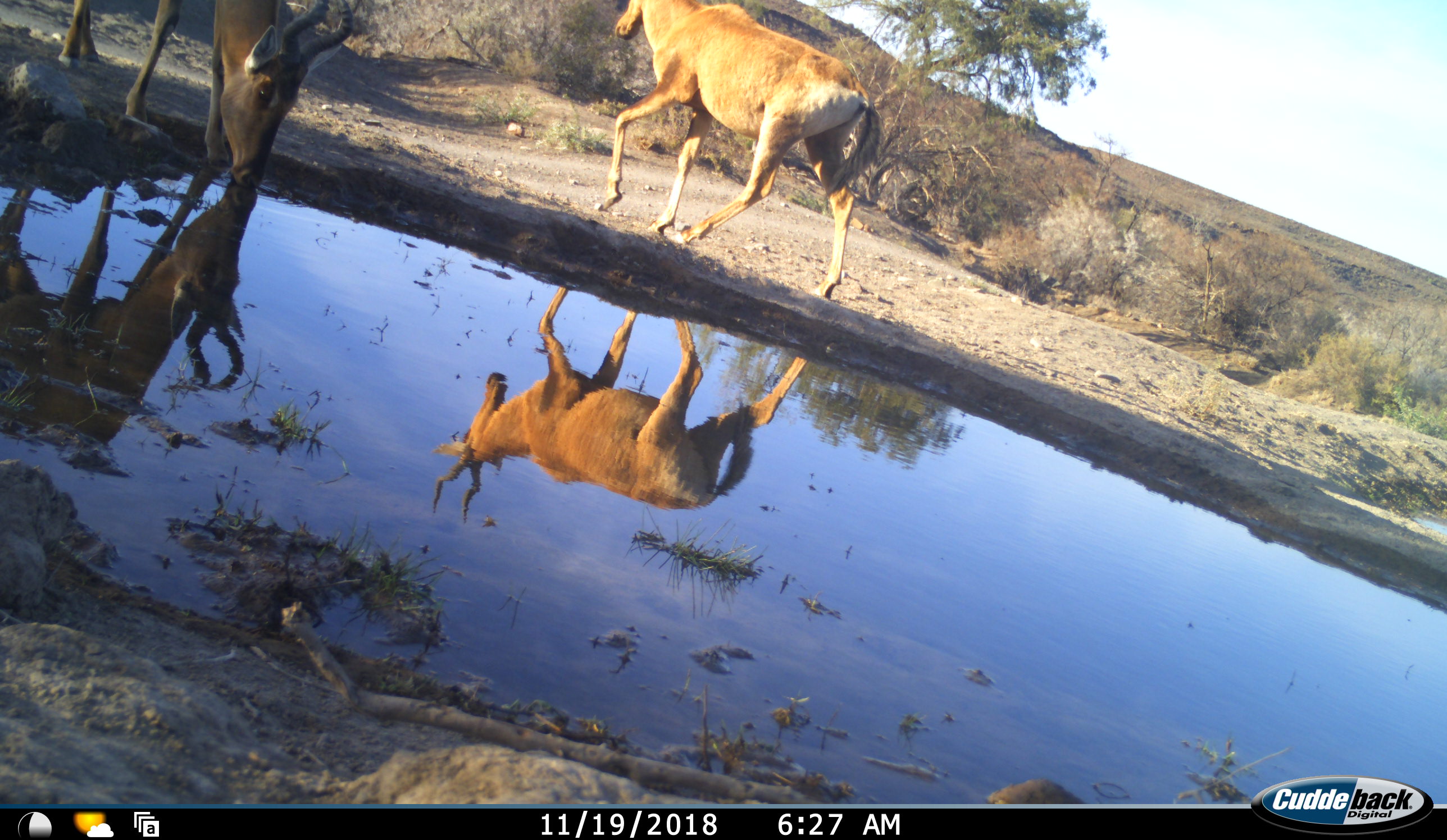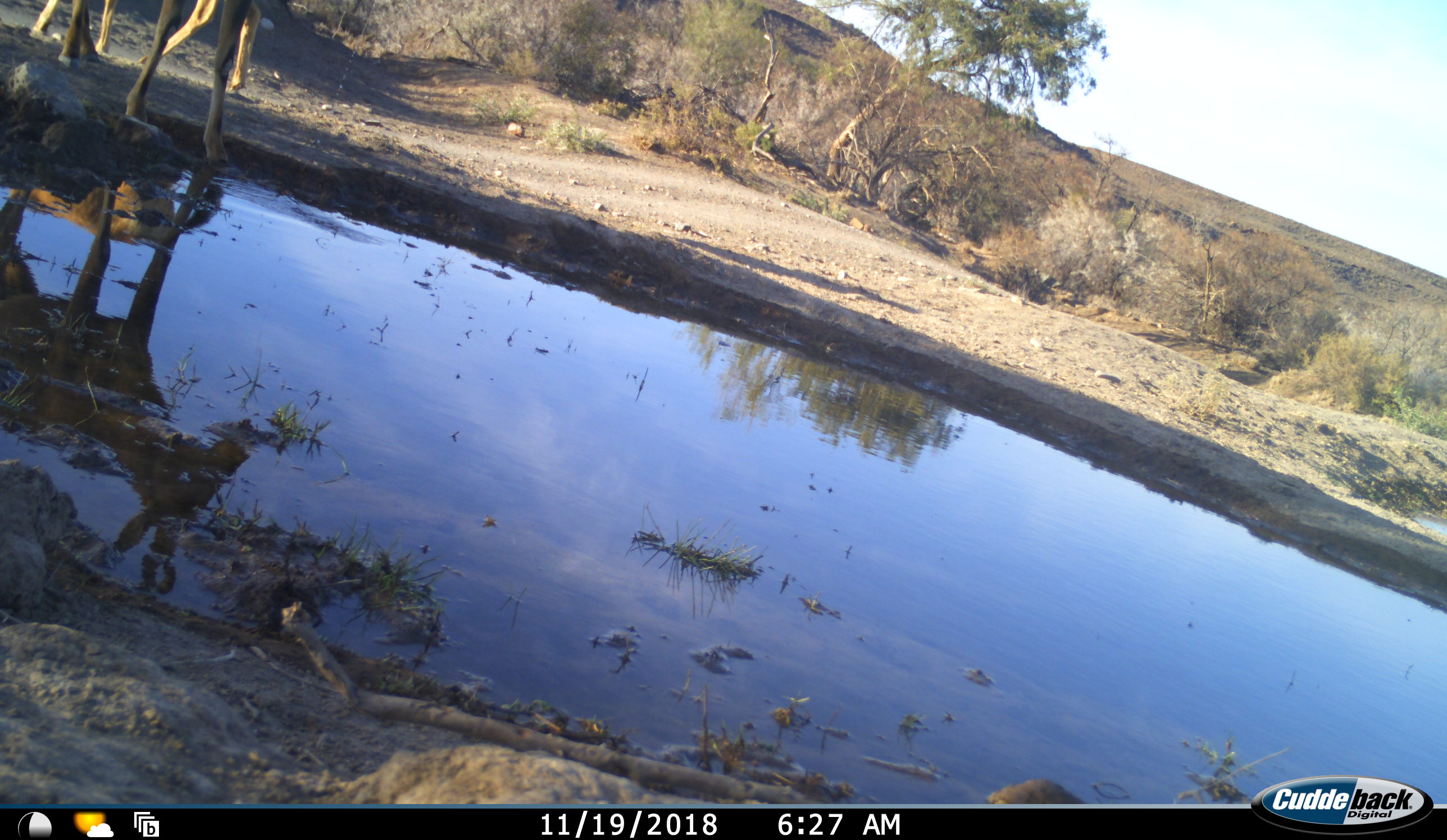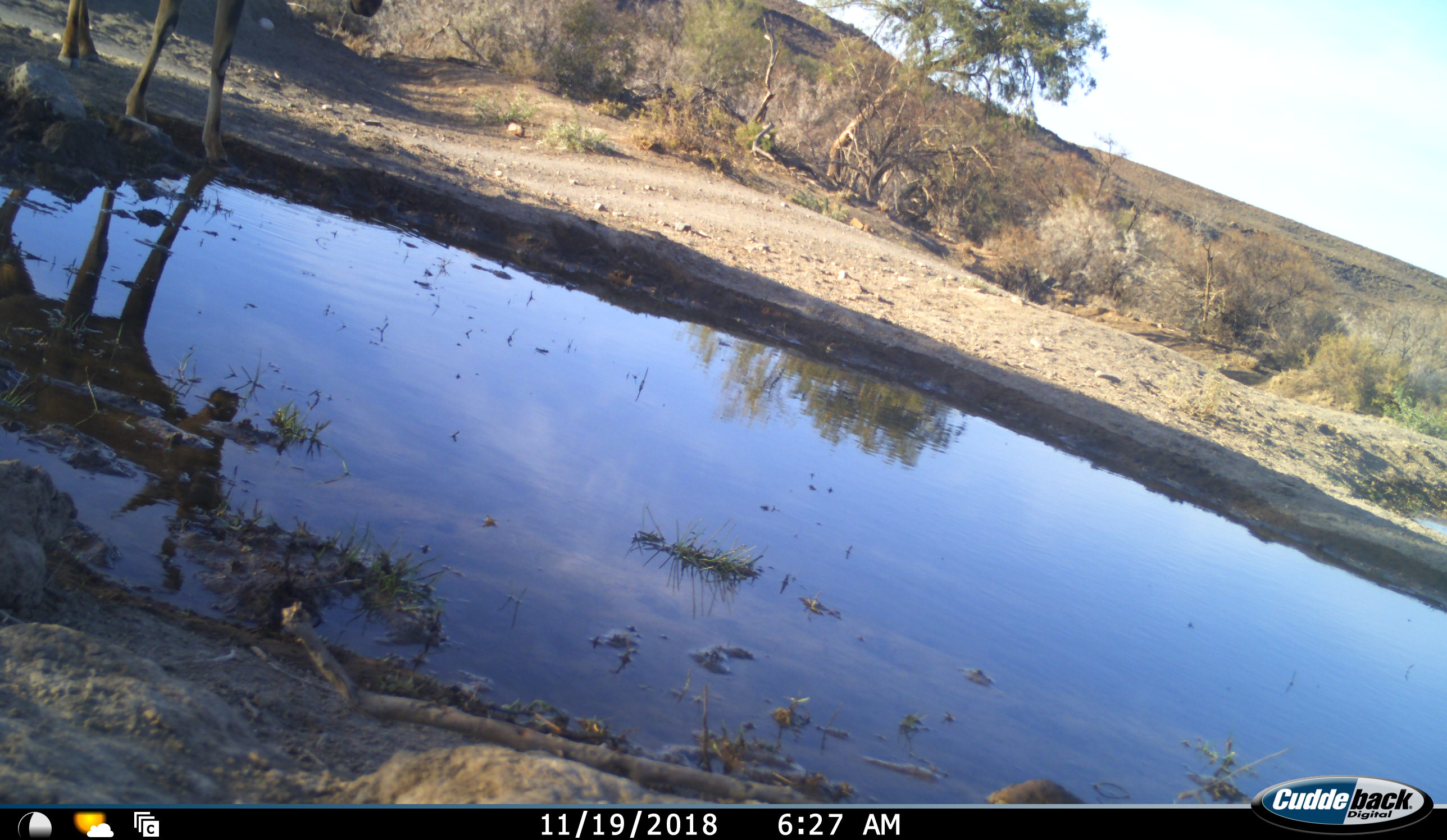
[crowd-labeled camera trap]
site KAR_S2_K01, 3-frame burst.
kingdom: Animalia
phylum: Chordata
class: Mammalia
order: Artiodactyla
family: Bovidae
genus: Alcelaphus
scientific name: Alcelaphus buselaphus caama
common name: red hartebeest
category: hartebeestred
Hartebeestred (red hartebeest) (Alcelaphus buselaphus caama), count 2. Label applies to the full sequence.